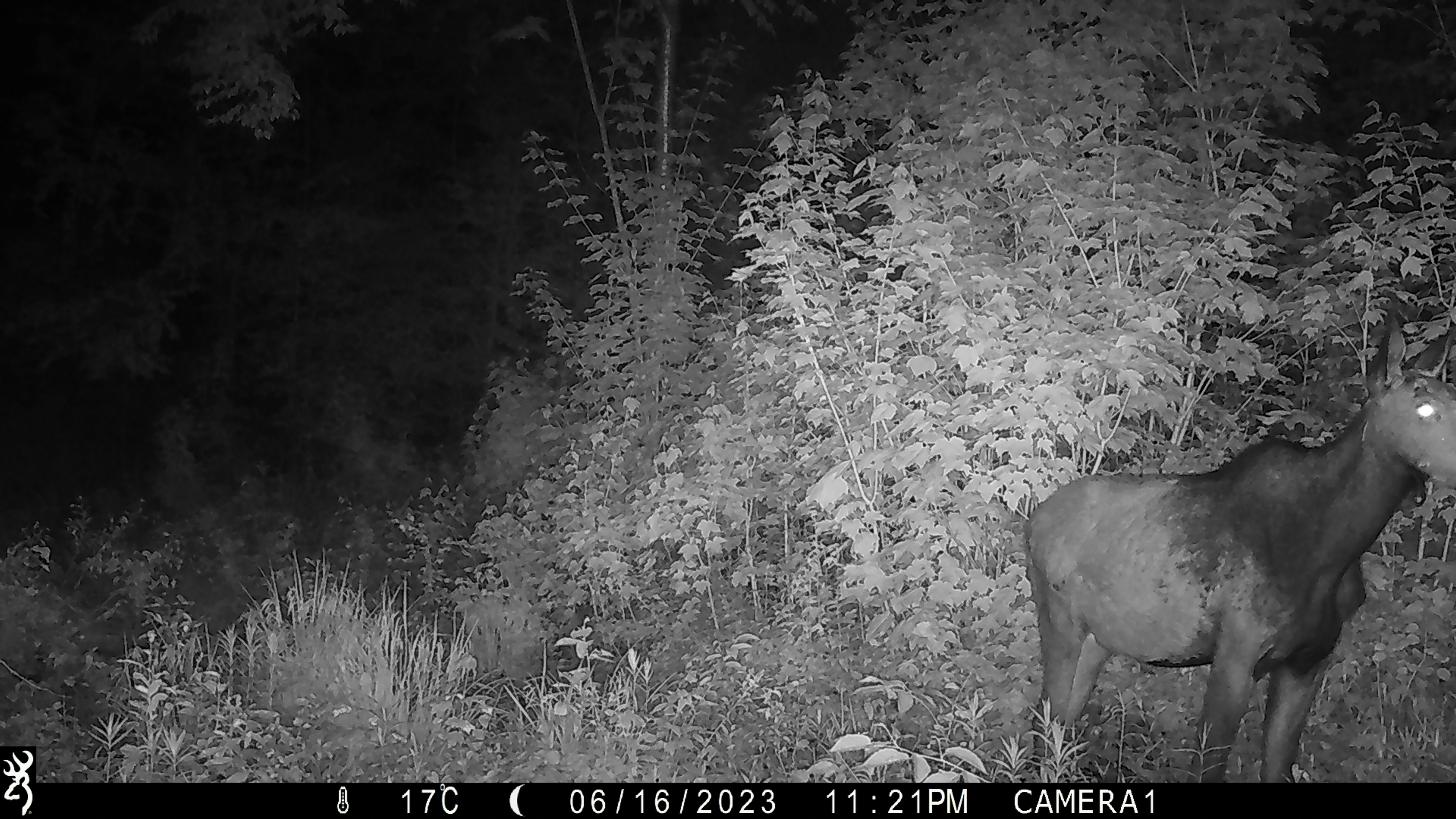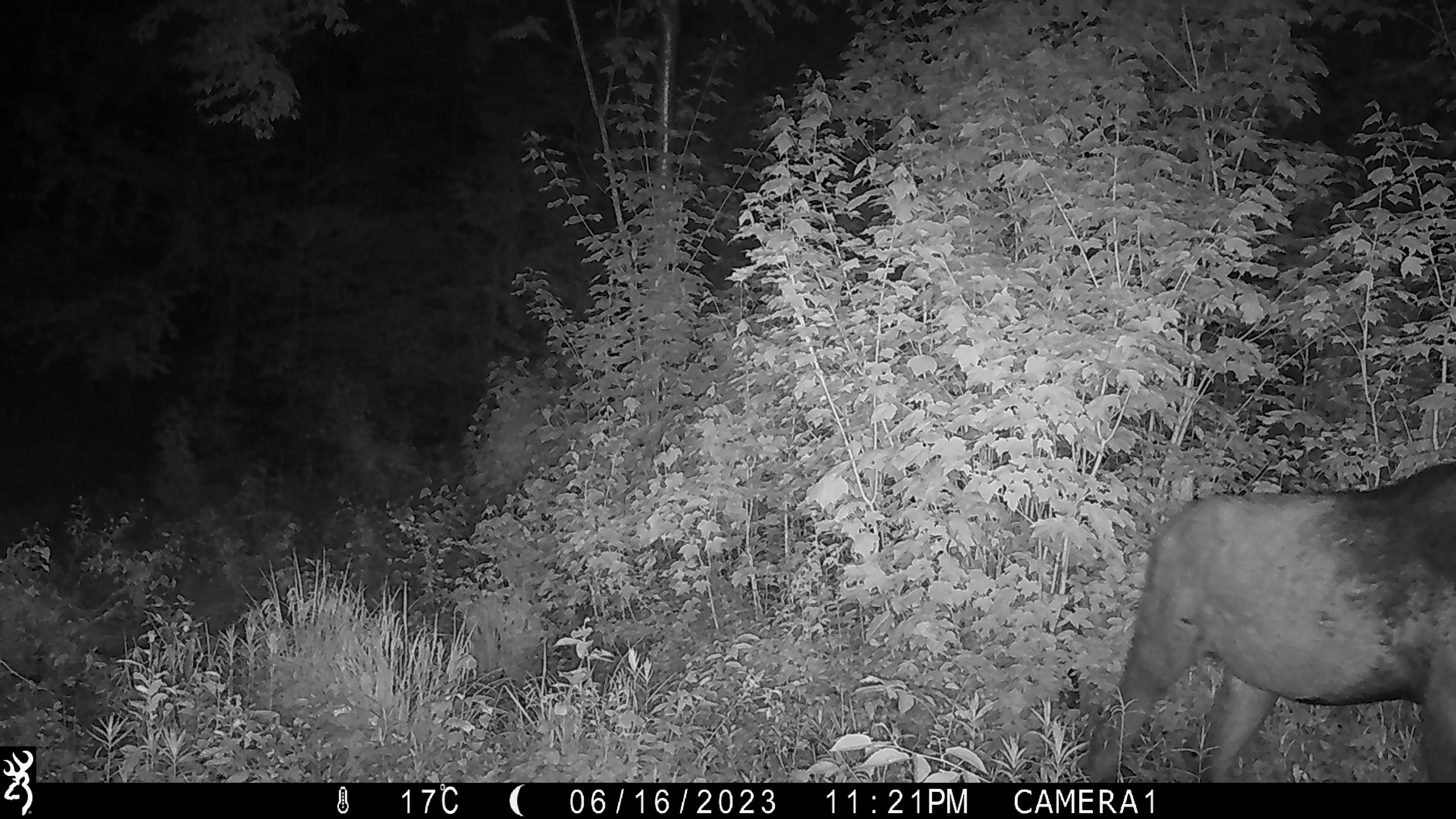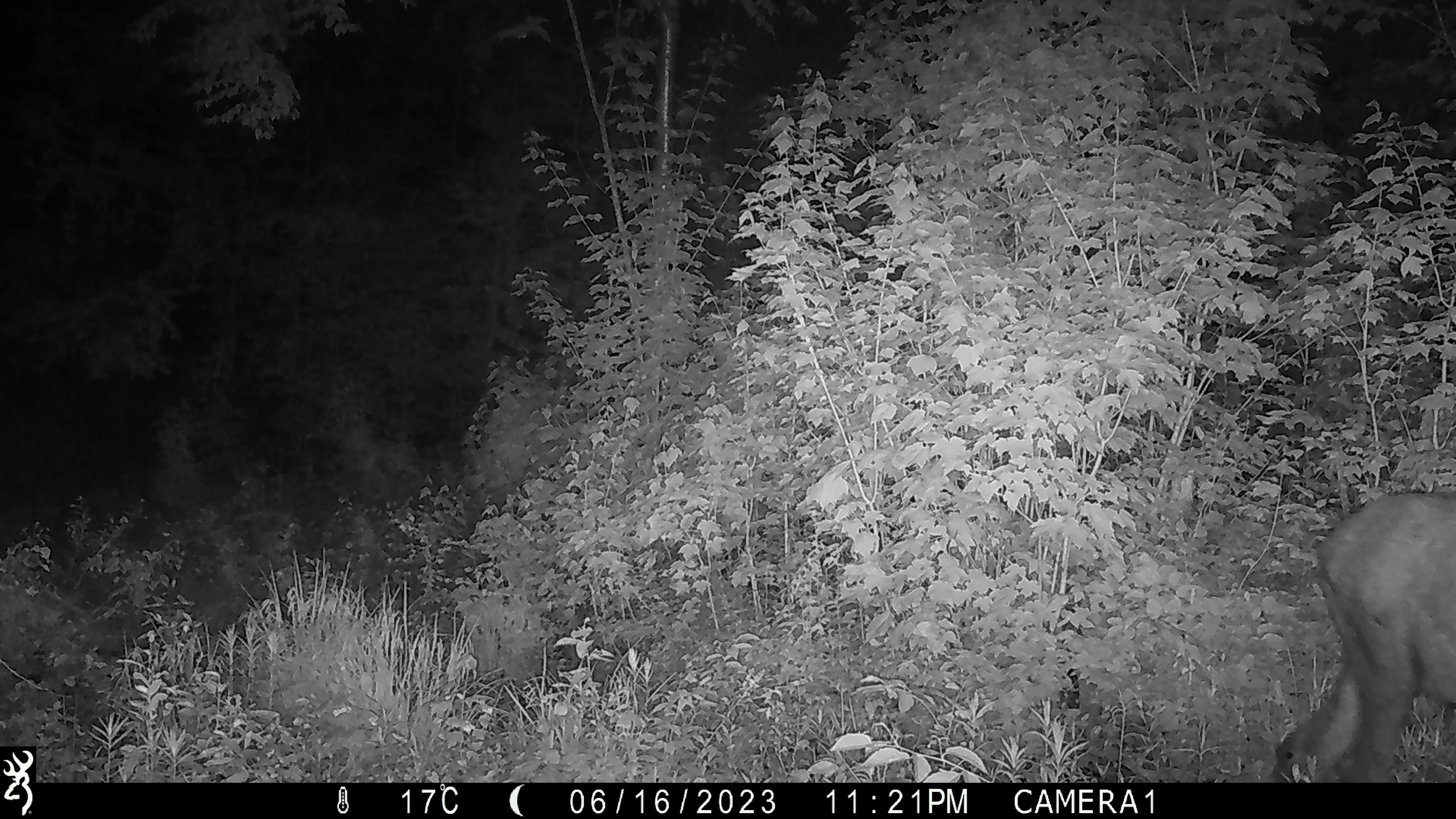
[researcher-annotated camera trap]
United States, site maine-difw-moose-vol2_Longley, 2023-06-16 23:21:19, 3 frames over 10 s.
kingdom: Animalia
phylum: Chordata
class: Mammalia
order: Artiodactyla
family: Cervidae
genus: Alces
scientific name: Alces alces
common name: moose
Moose (Alces alces).